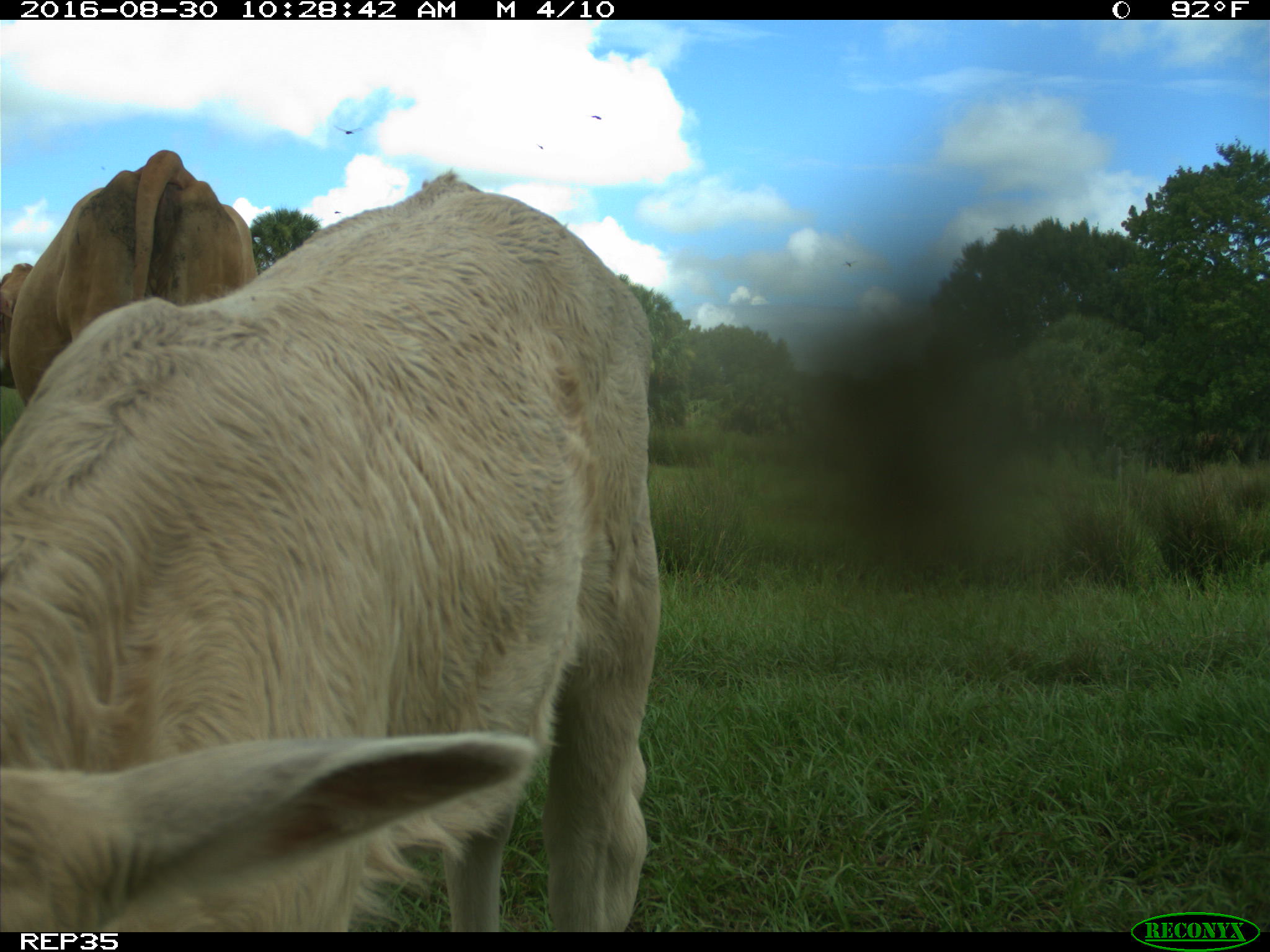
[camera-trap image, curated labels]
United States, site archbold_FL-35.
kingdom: Animalia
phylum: Chordata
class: Mammalia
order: Artiodactyla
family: Bovidae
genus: Bos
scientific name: Bos taurus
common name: domestic cow